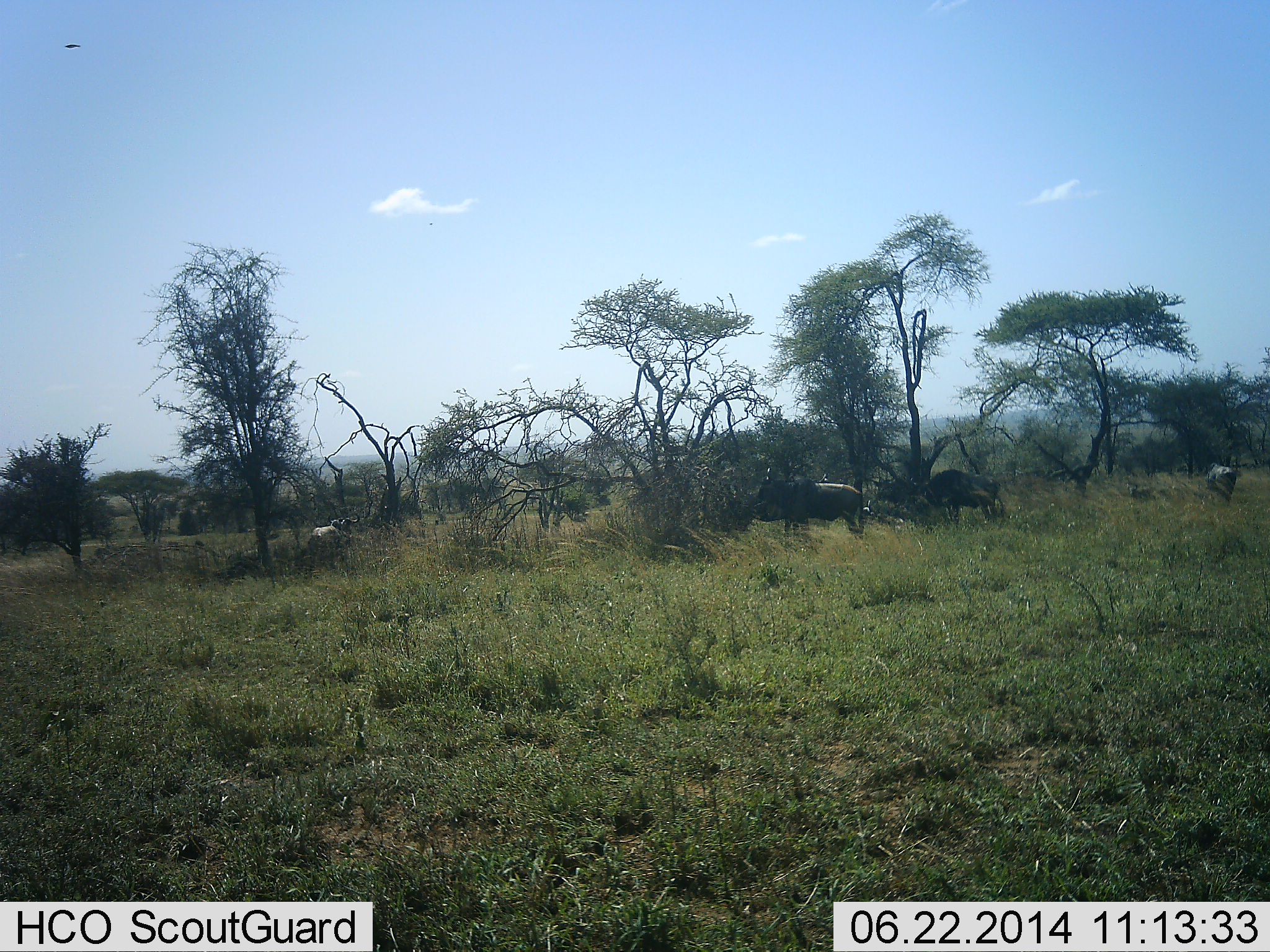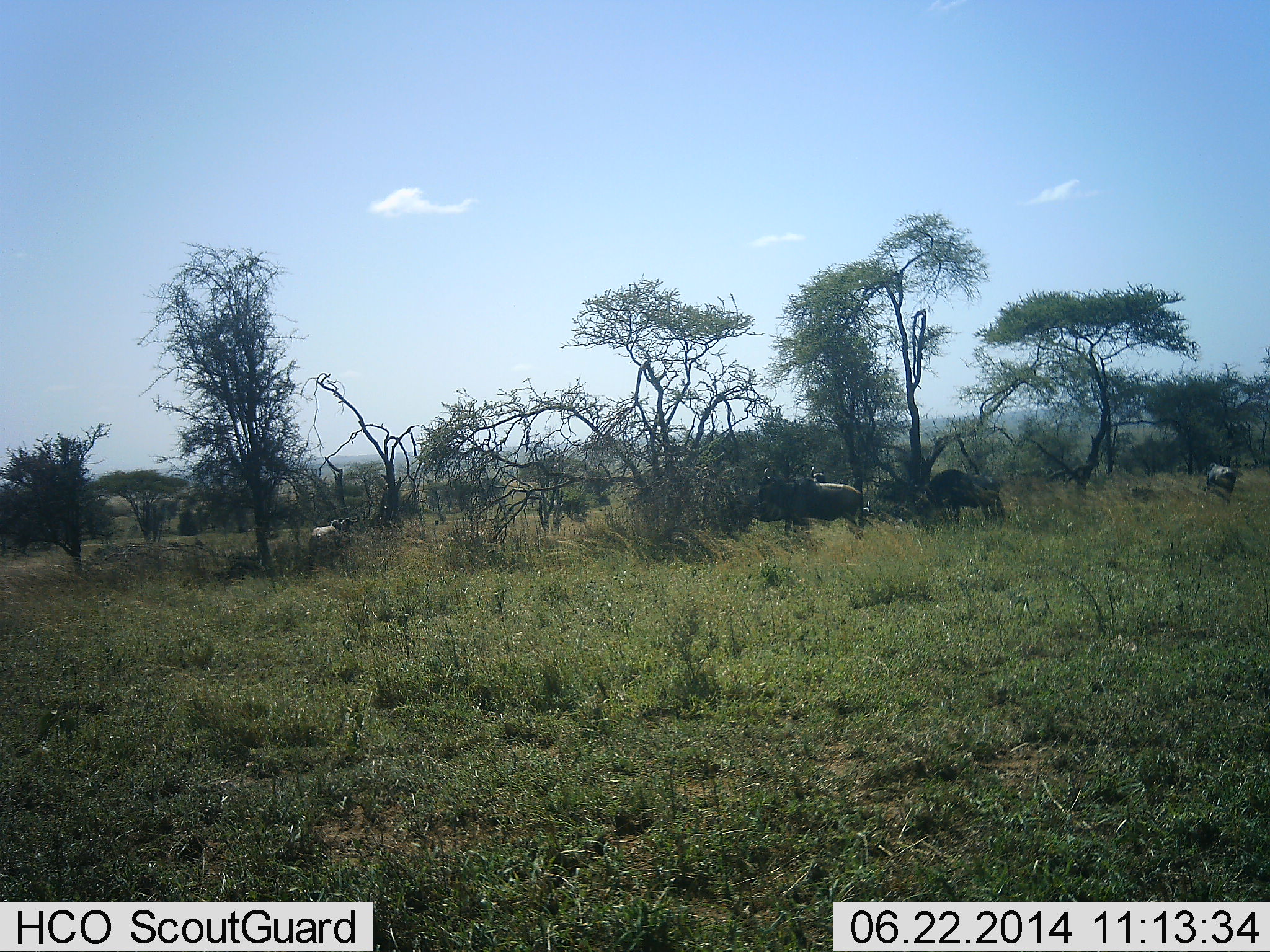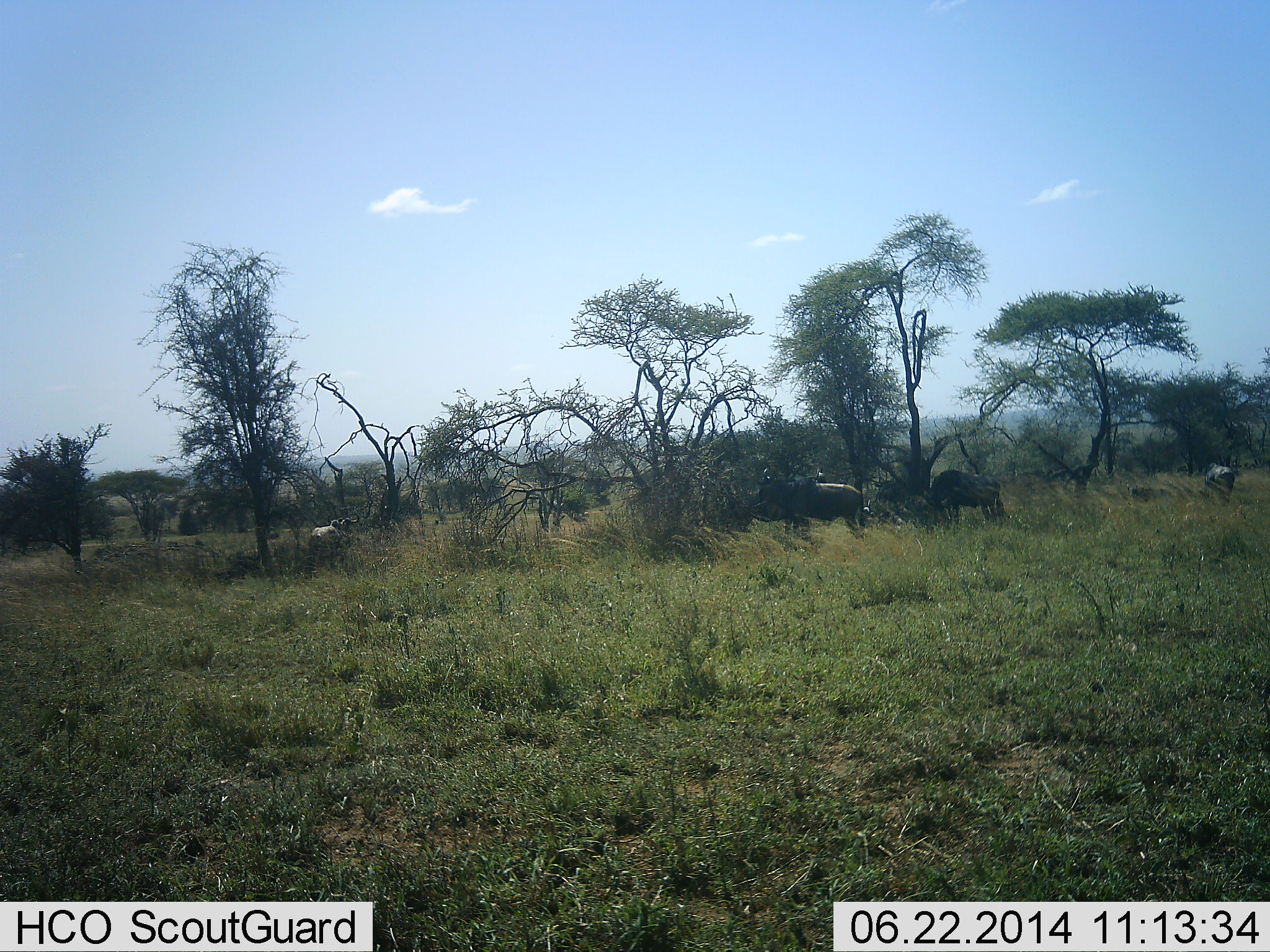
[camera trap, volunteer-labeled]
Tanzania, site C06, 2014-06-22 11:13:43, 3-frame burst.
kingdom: Animalia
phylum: Chordata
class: Mammalia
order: Artiodactyla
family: Bovidae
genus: Connochaetes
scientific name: Connochaetes taurinus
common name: blue wildebeest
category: wildebeest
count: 4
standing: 82%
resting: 0%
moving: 0%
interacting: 0%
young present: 0%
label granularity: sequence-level